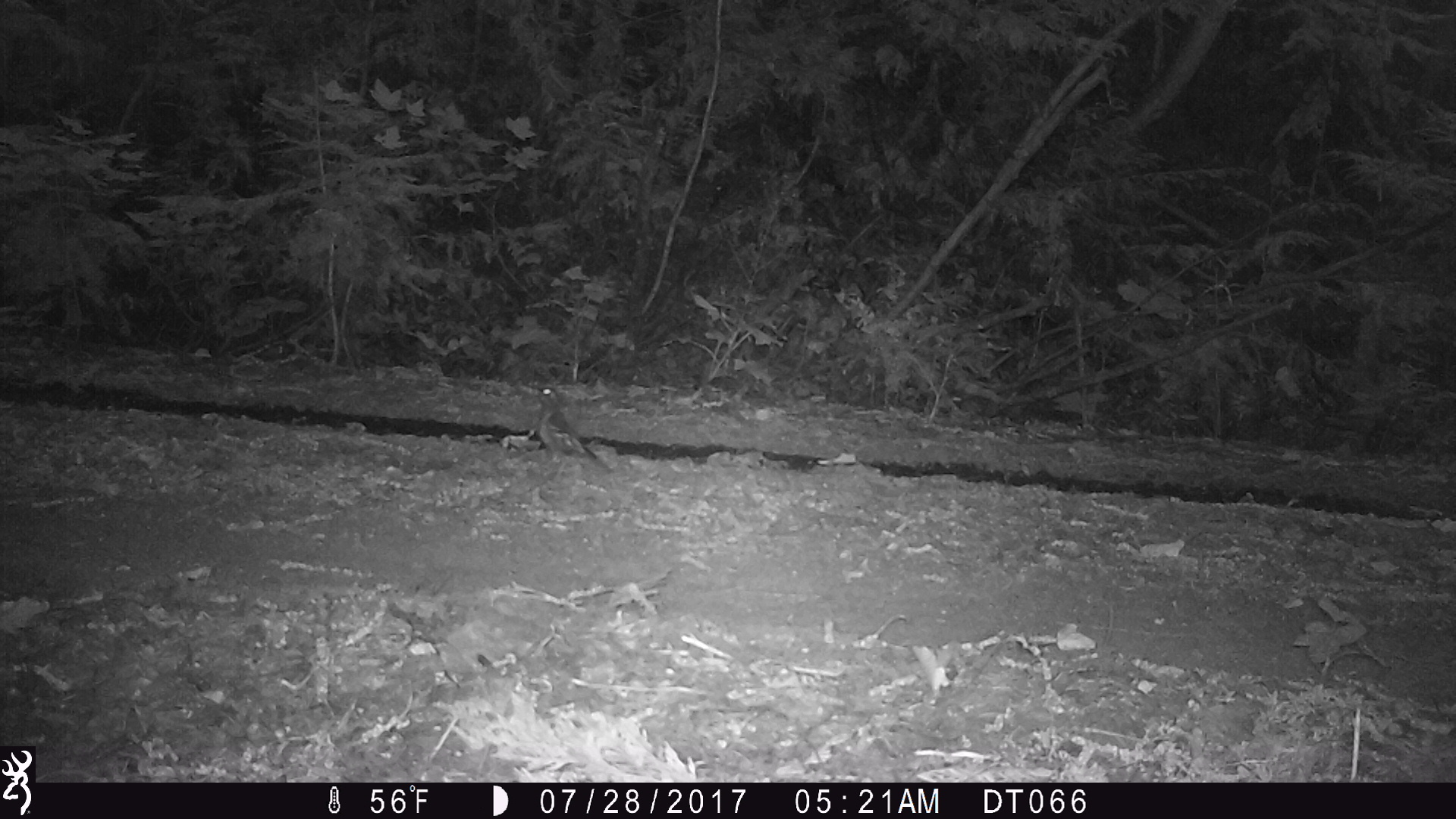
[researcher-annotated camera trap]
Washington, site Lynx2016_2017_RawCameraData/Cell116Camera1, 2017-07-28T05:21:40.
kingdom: Animalia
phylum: Chordata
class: Aves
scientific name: Aves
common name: birds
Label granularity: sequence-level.